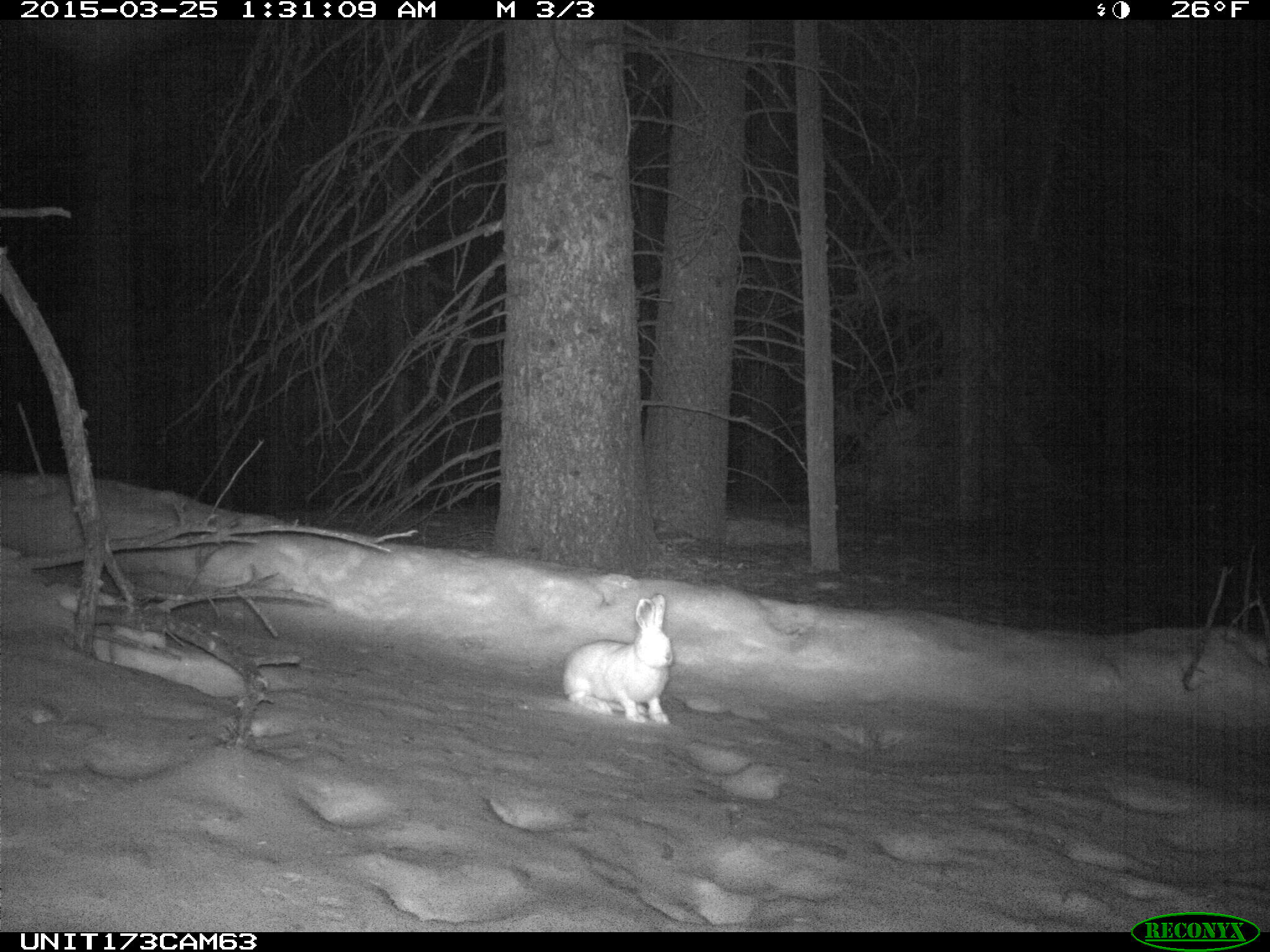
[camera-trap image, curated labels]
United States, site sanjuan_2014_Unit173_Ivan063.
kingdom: Animalia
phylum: Chordata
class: Mammalia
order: Lagomorpha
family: Leporidae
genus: Lepus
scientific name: Lepus americanus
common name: snowshoe hare